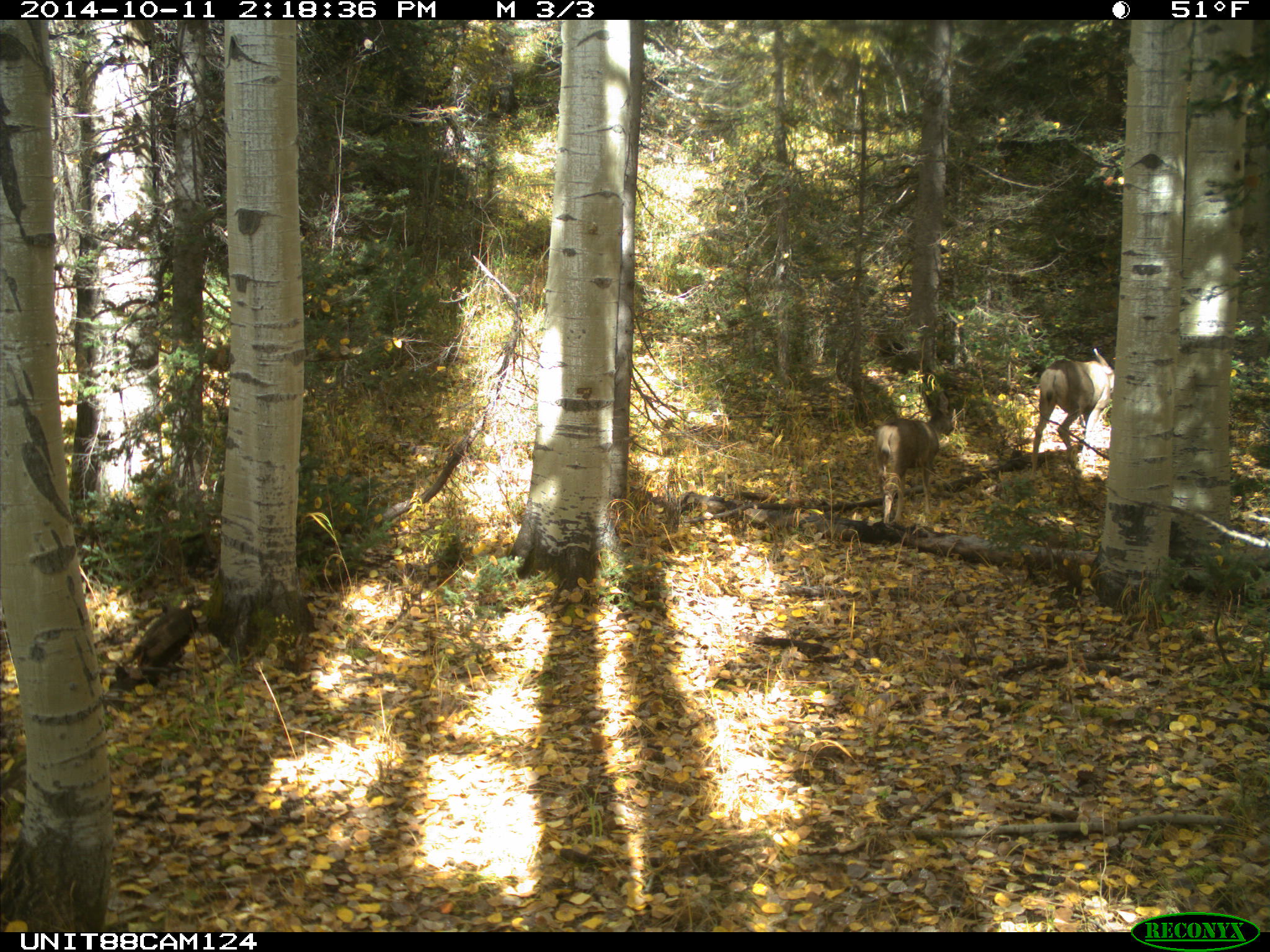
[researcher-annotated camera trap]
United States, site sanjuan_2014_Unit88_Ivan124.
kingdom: Animalia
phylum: Chordata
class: Mammalia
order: Artiodactyla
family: Cervidae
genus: Odocoileus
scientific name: Odocoileus hemionus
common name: mule deer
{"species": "Odocoileus hemionus (mule deer)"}